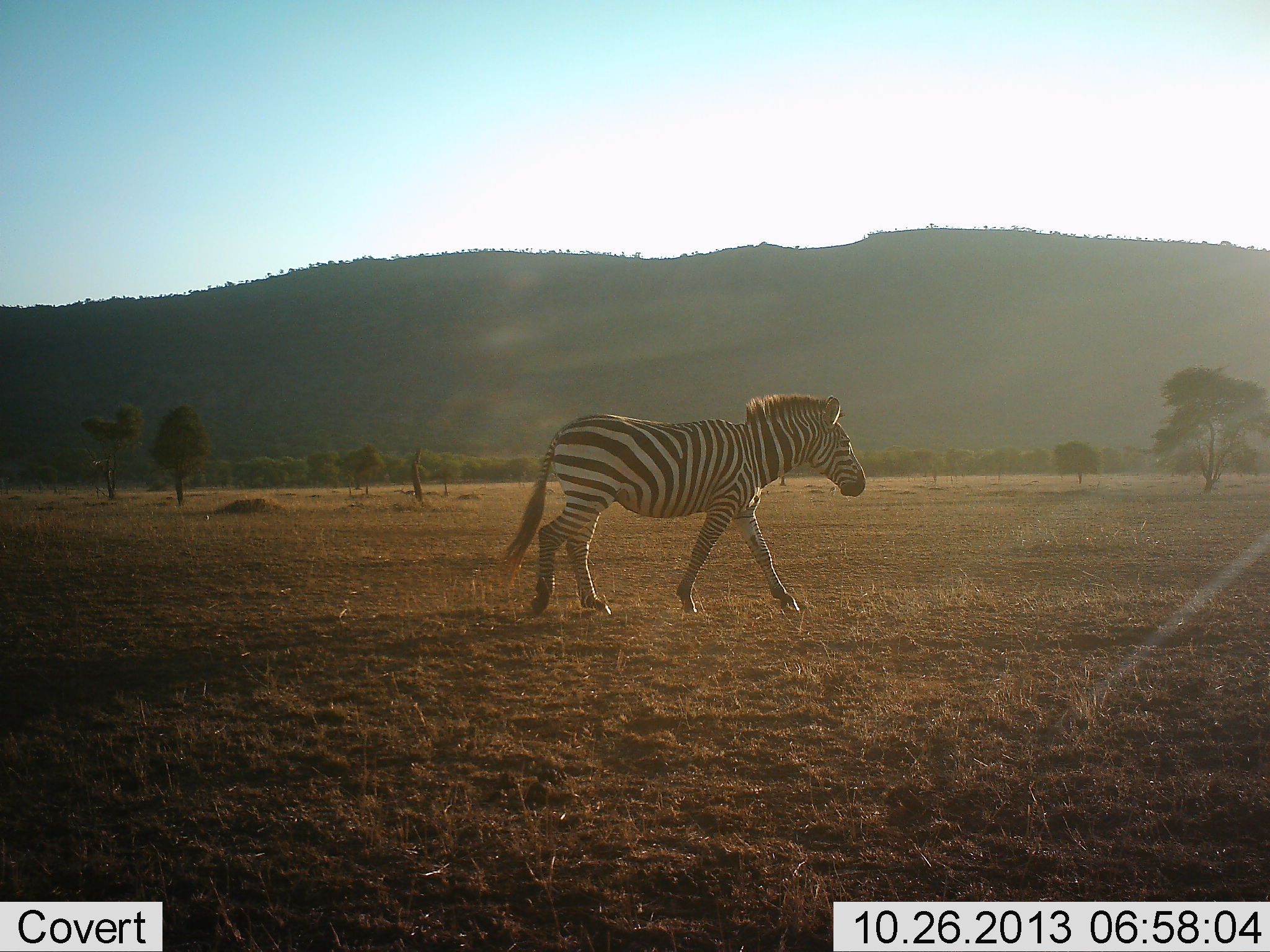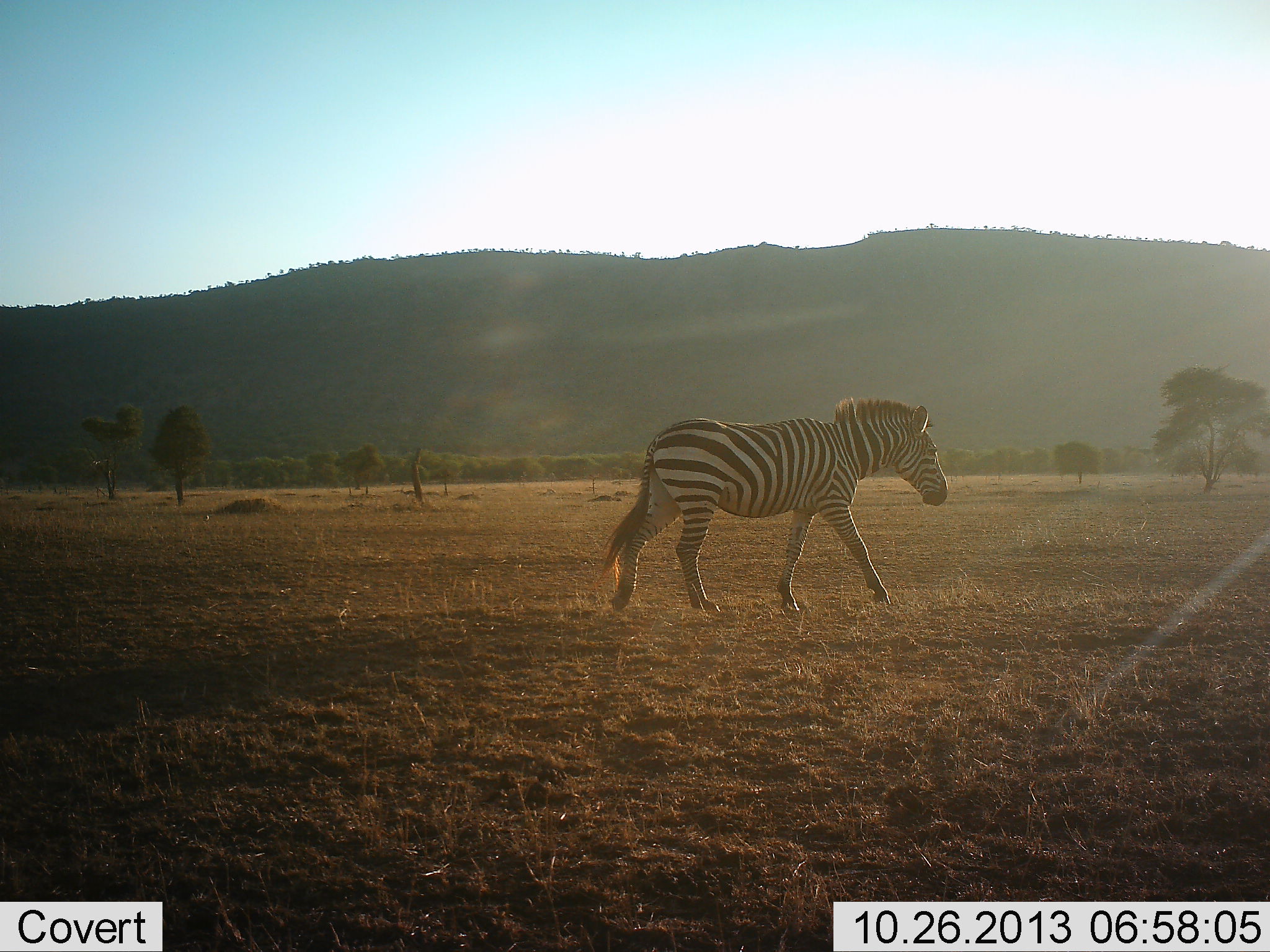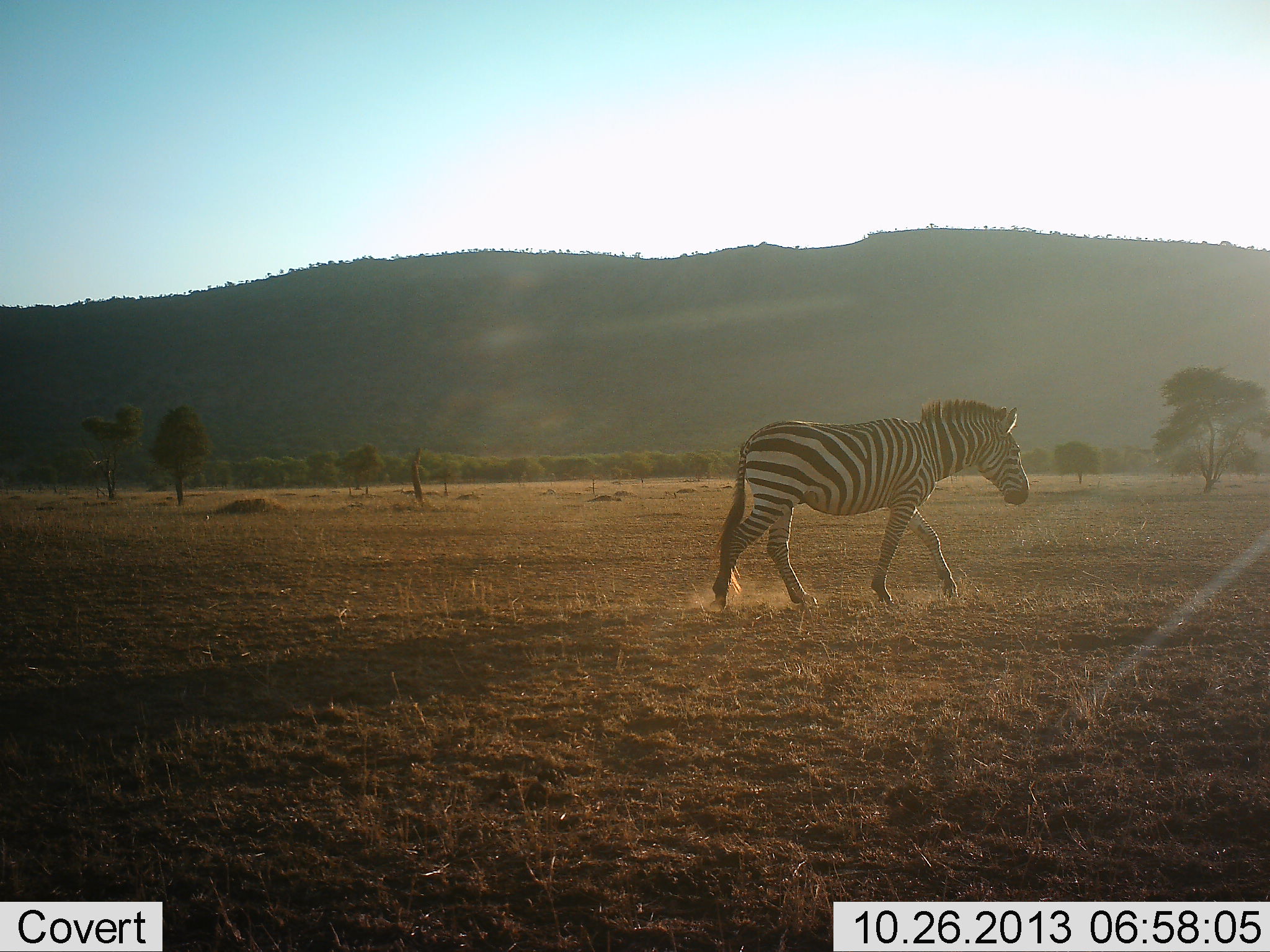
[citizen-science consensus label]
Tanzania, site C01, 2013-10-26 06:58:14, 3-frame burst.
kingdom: Animalia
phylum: Chordata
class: Mammalia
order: Perissodactyla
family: Equidae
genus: Equus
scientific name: Equus quagga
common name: plains zebra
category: zebra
Zebra (plains zebra) (Equus quagga), count 1. Behavior (volunteer vote fractions): standing 6%, resting 0%, moving 97%, interacting 0%. Young present (vote fraction): 0%. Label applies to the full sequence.